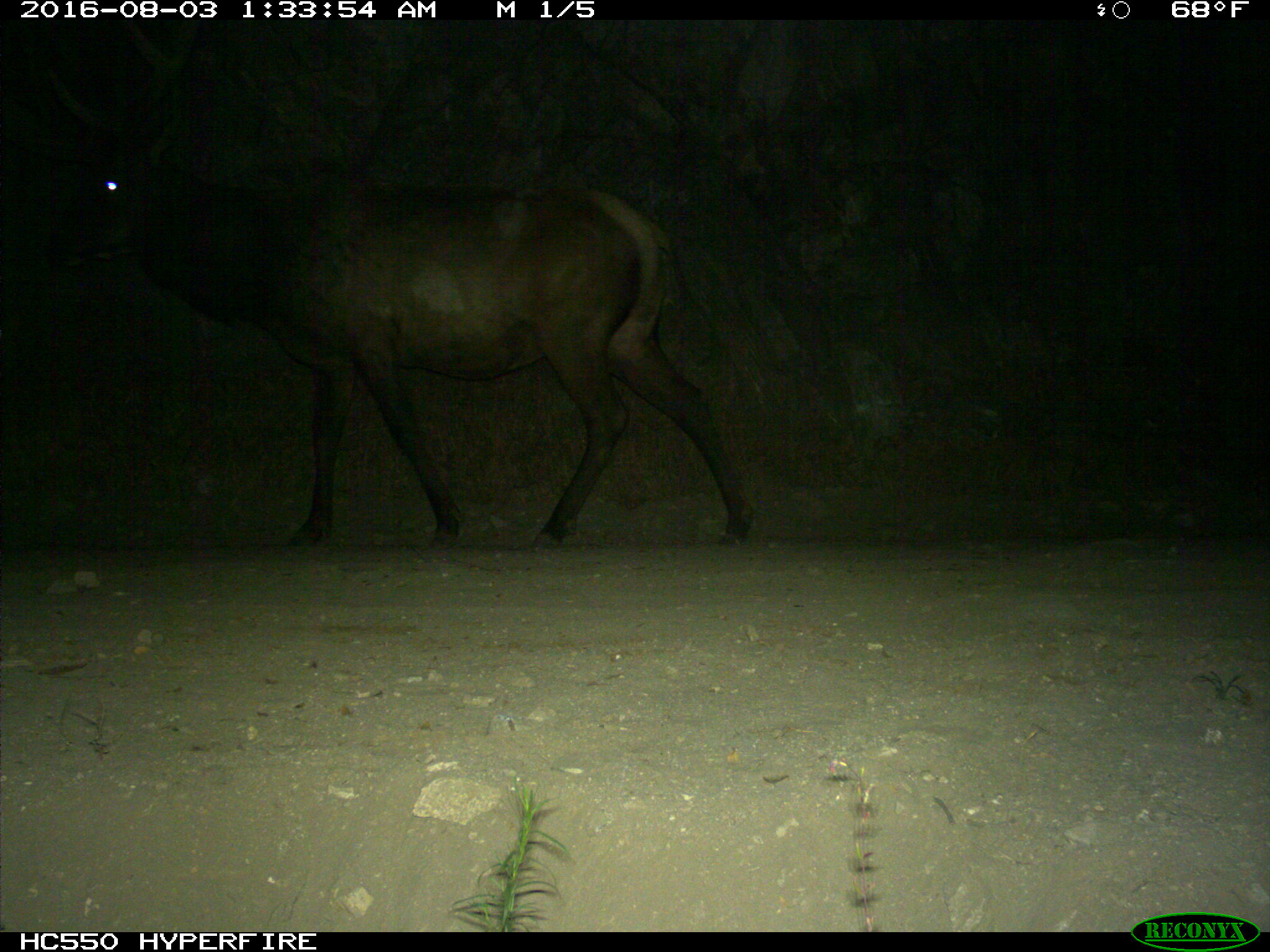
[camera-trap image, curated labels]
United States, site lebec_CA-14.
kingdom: Animalia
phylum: Chordata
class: Mammalia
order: Artiodactyla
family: Cervidae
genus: Cervus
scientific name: Cervus canadensis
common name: elk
Cervus canadensis (elk).